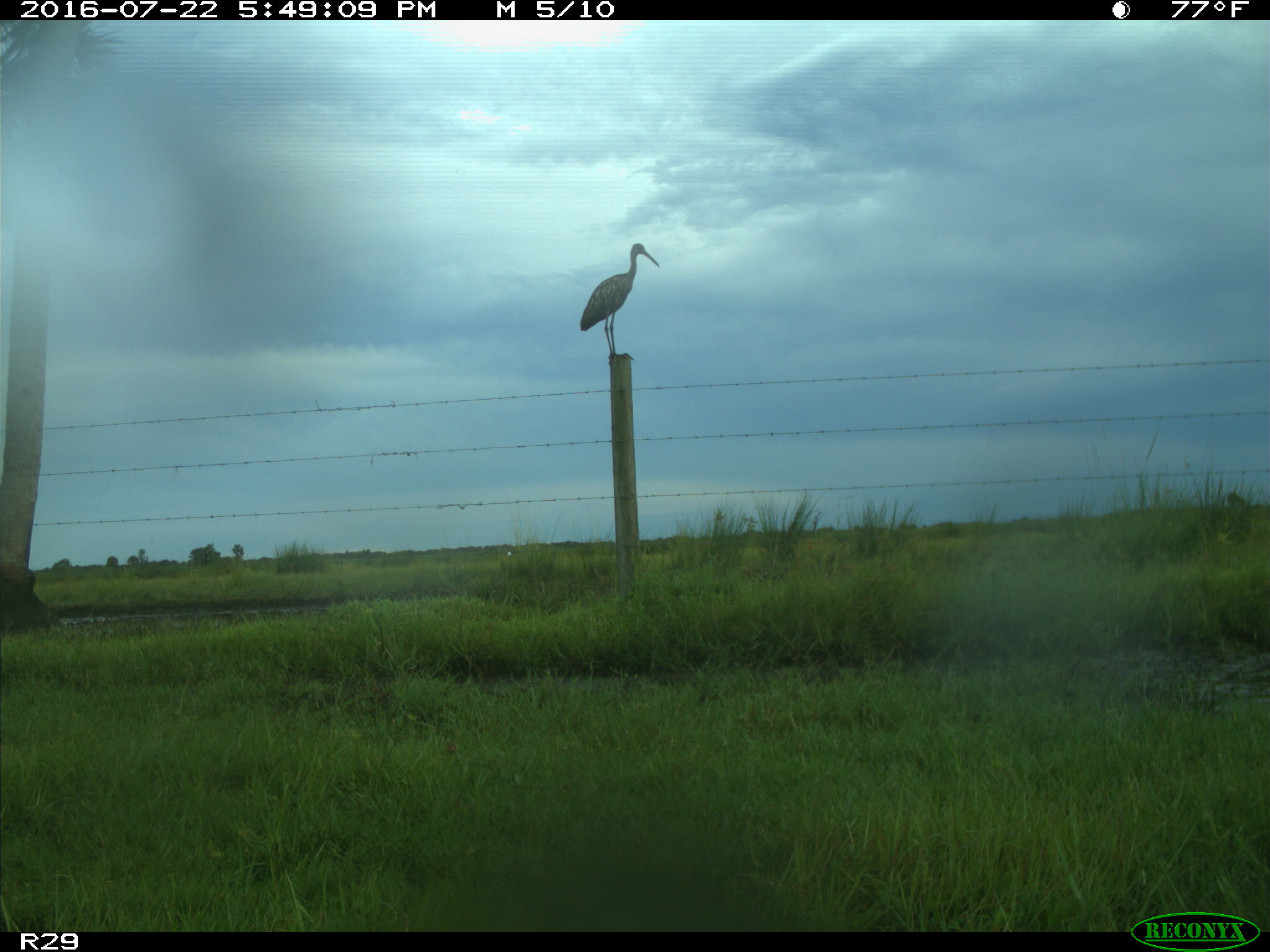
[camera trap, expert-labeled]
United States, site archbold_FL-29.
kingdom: Animalia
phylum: Chordata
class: Mammalia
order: Artiodactyla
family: Bovidae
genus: Bos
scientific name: Bos taurus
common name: domestic cow